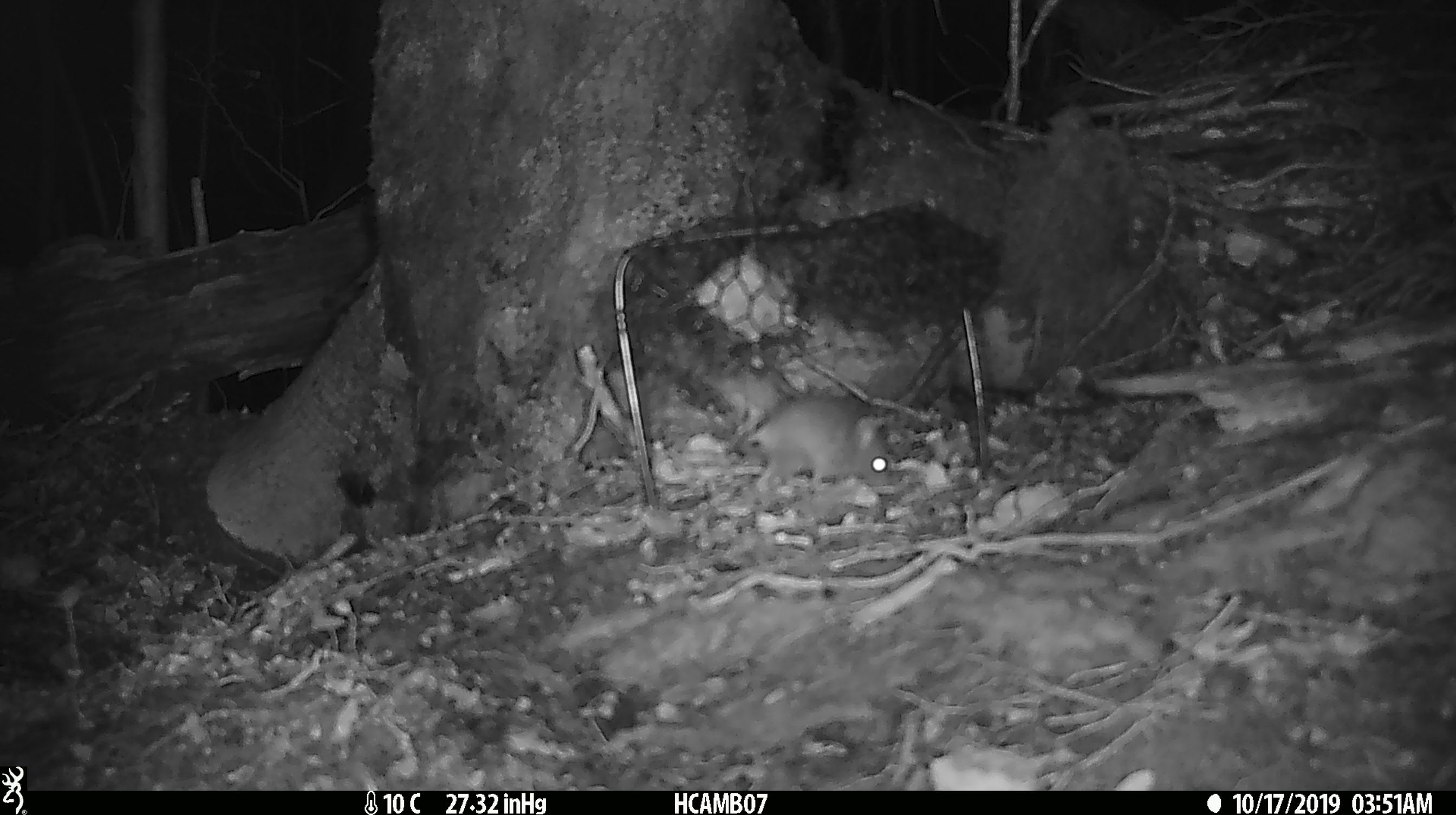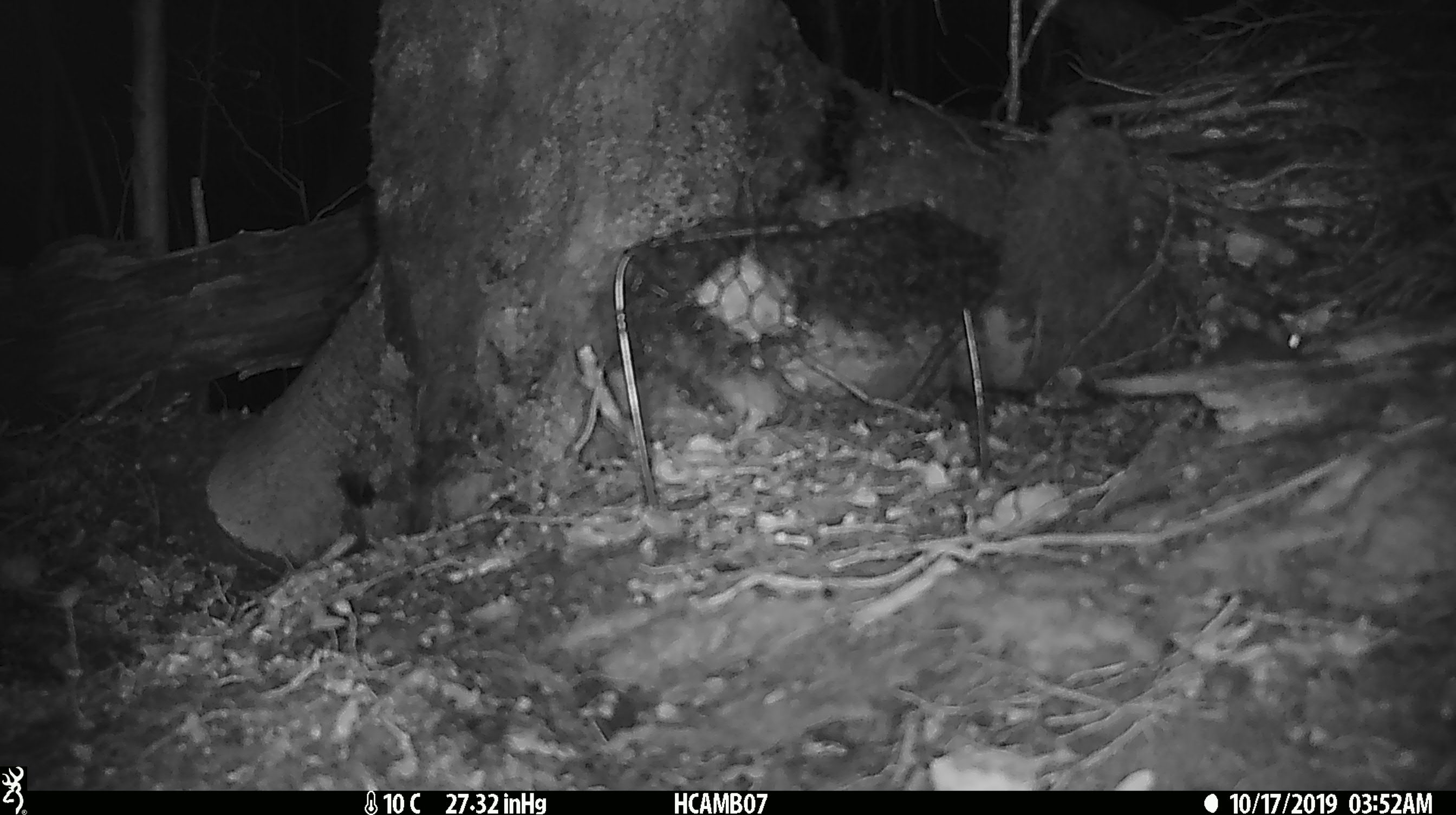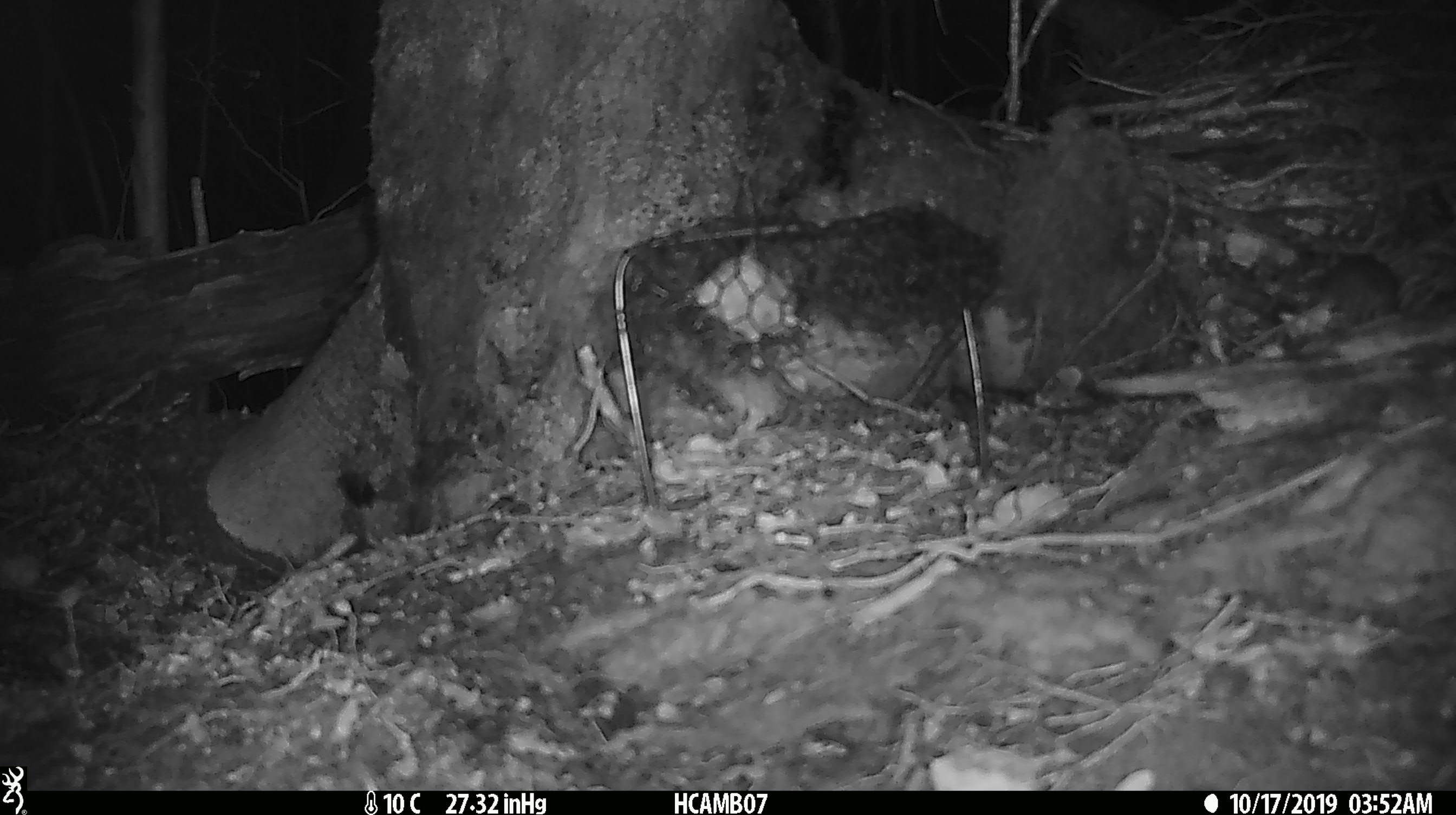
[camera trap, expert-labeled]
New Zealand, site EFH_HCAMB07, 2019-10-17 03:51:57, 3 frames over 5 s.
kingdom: Animalia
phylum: Chordata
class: Mammalia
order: Rodentia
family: Muridae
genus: Mus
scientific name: Mus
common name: mouse